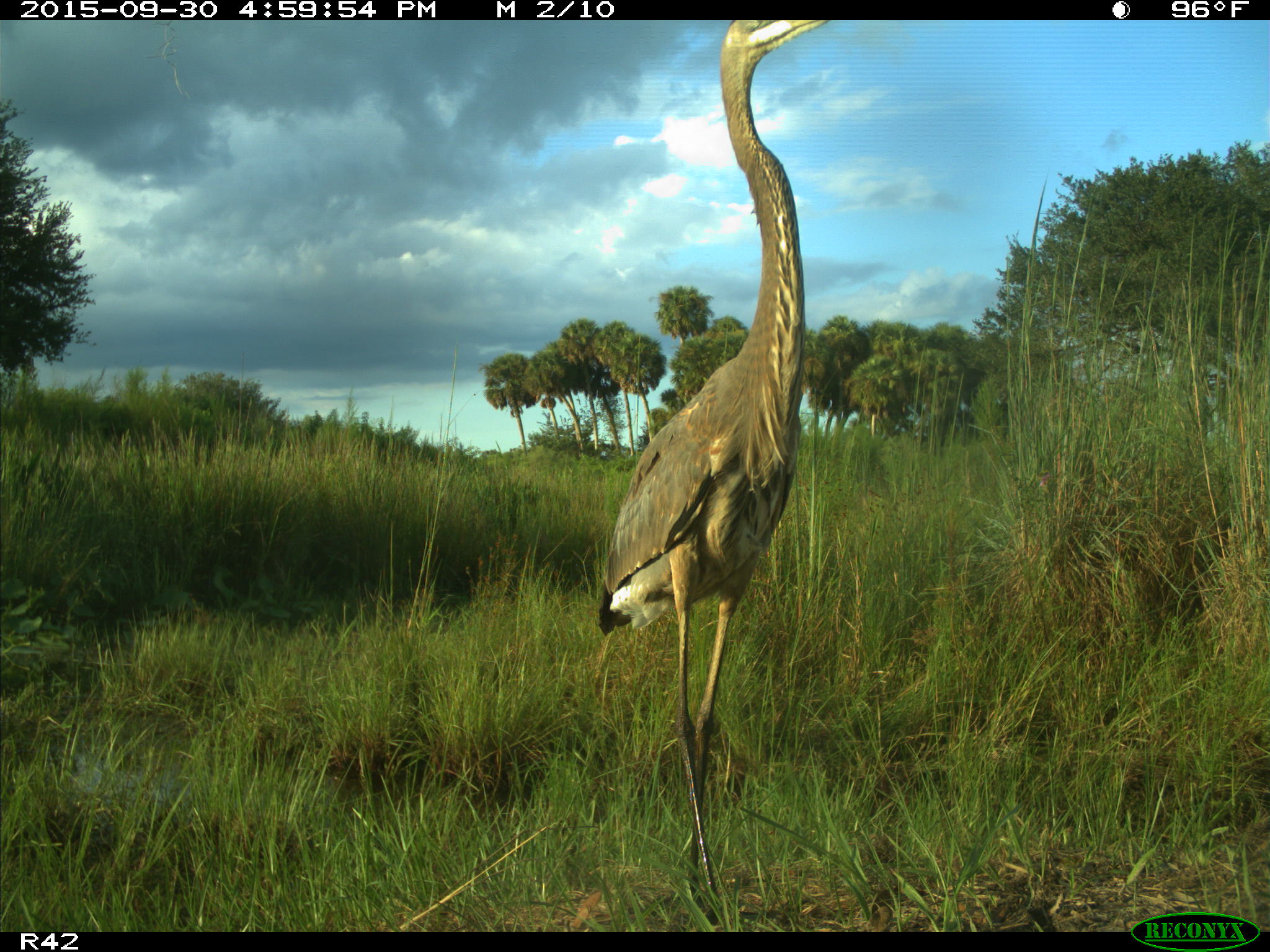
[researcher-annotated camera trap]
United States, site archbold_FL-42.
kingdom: Animalia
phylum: Chordata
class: Aves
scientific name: Aves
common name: birds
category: unidentified bird